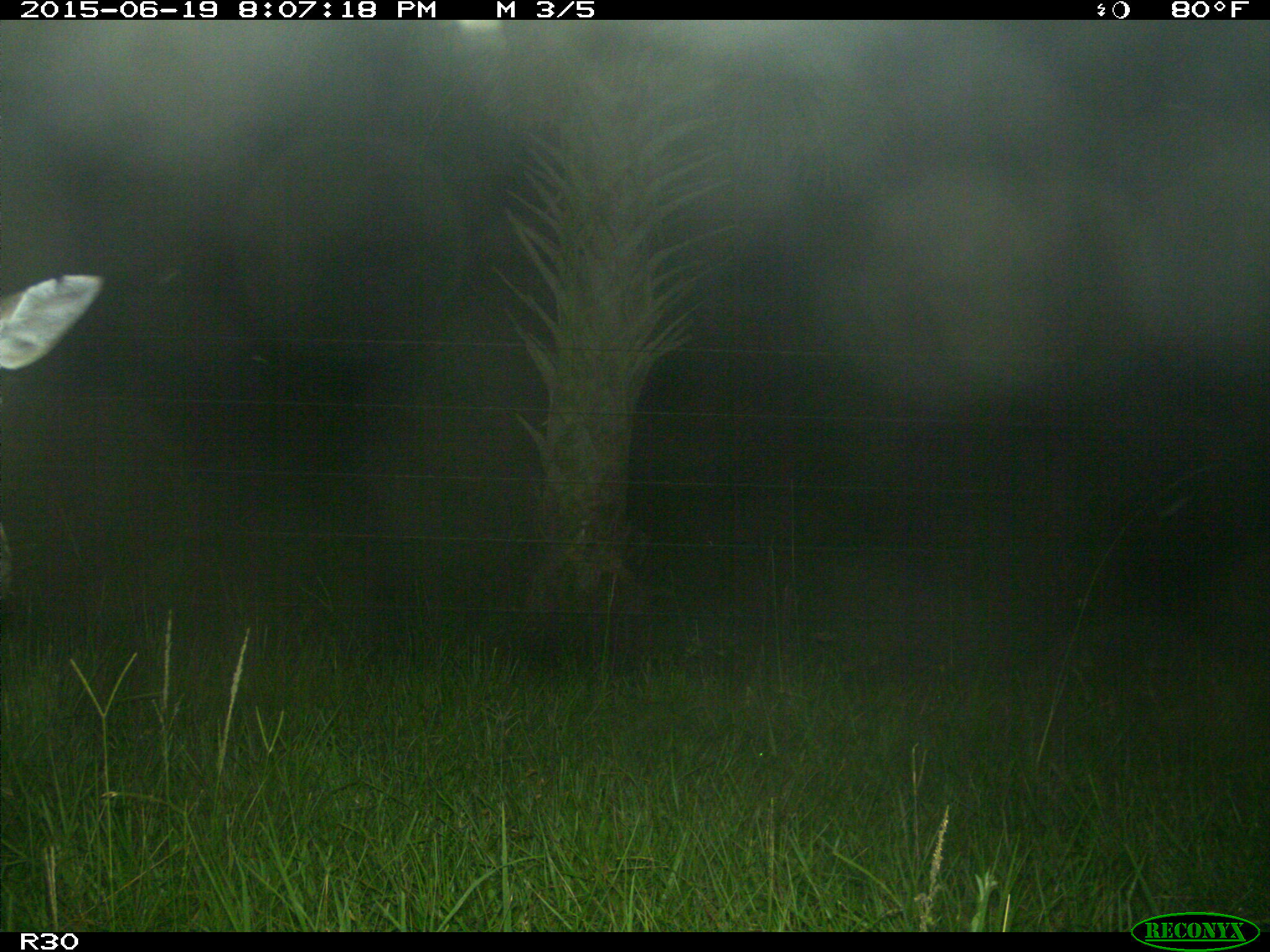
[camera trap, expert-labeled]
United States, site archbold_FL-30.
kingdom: Animalia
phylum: Chordata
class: Mammalia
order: Artiodactyla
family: Cervidae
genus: Odocoileus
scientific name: Odocoileus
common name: deer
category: unidentified deer